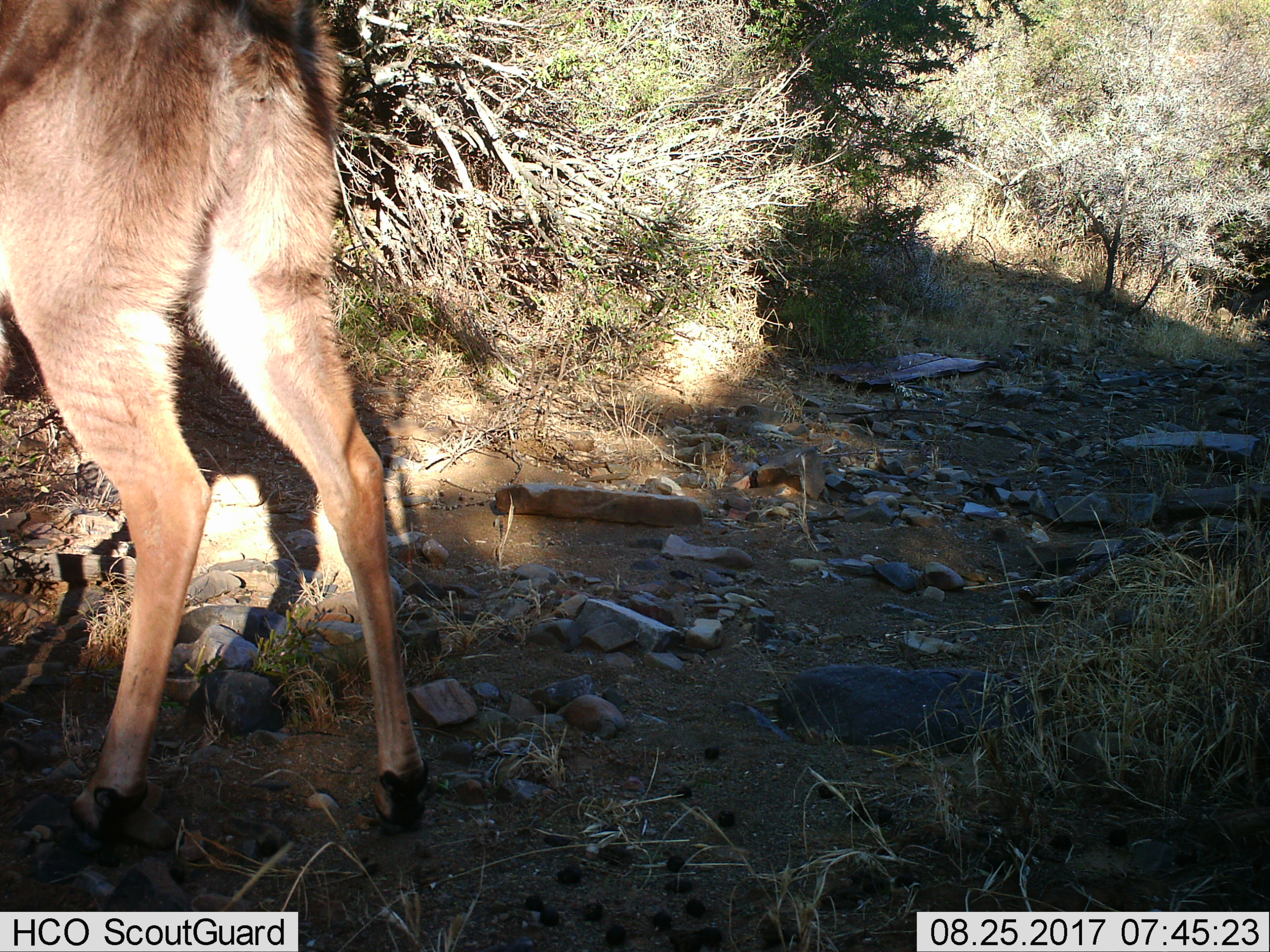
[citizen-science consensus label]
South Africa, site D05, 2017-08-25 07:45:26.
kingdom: Animalia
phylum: Chordata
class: Mammalia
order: Artiodactyla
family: Bovidae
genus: Tragelaphus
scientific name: Tragelaphus strepsiceros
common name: greater kudu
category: kudu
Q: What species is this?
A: Kudu (greater kudu) (Tragelaphus strepsiceros).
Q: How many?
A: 1.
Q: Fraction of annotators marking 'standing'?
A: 67%.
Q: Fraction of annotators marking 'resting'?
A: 0%.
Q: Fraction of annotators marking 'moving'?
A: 33%.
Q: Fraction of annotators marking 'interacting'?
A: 0%.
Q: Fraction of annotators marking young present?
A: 0%.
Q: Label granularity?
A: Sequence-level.